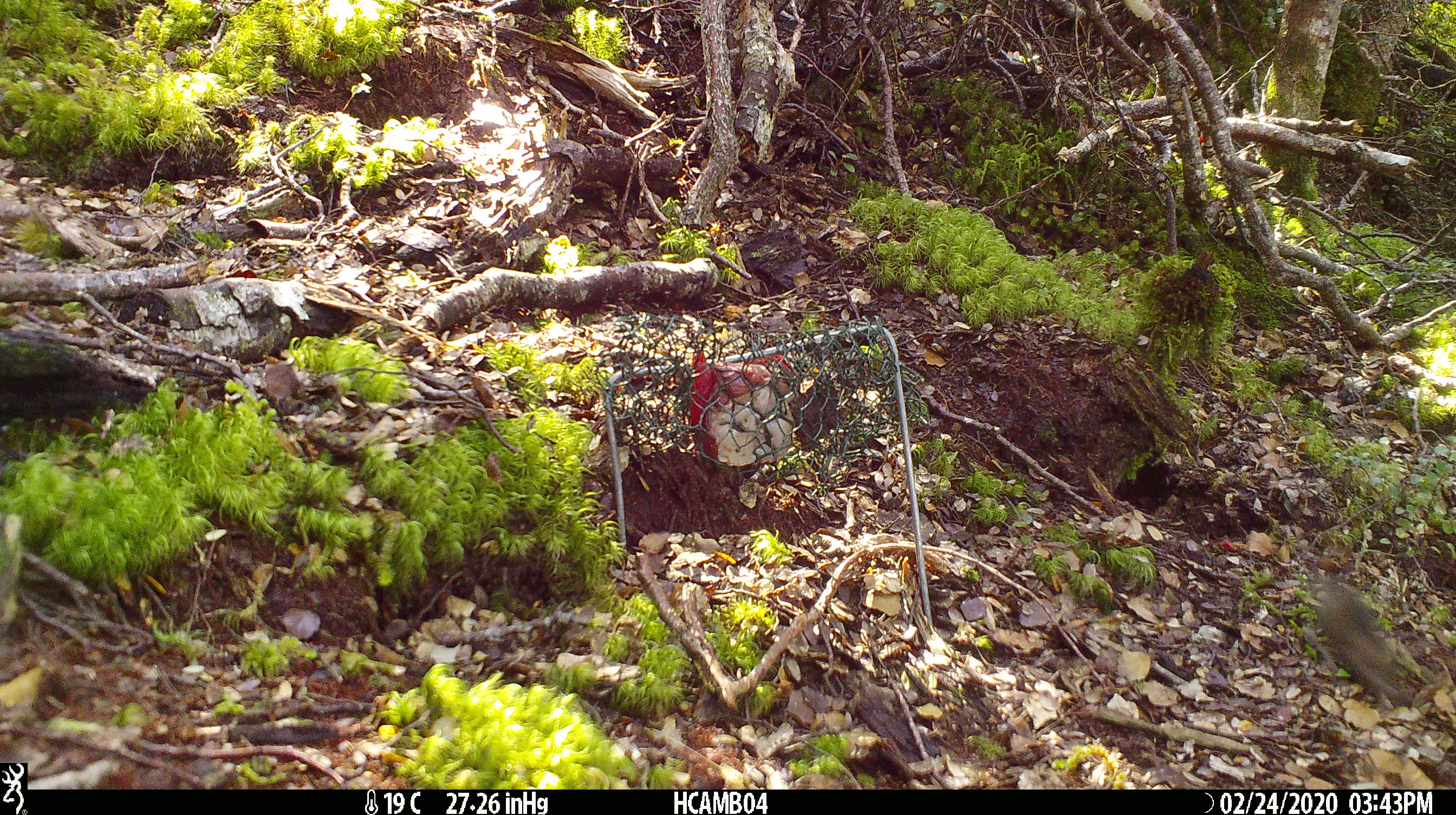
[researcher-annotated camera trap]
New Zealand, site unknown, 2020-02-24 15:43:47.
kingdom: Animalia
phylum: Chordata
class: Mammalia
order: Rodentia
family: Muridae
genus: Mus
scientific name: Mus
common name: mouse